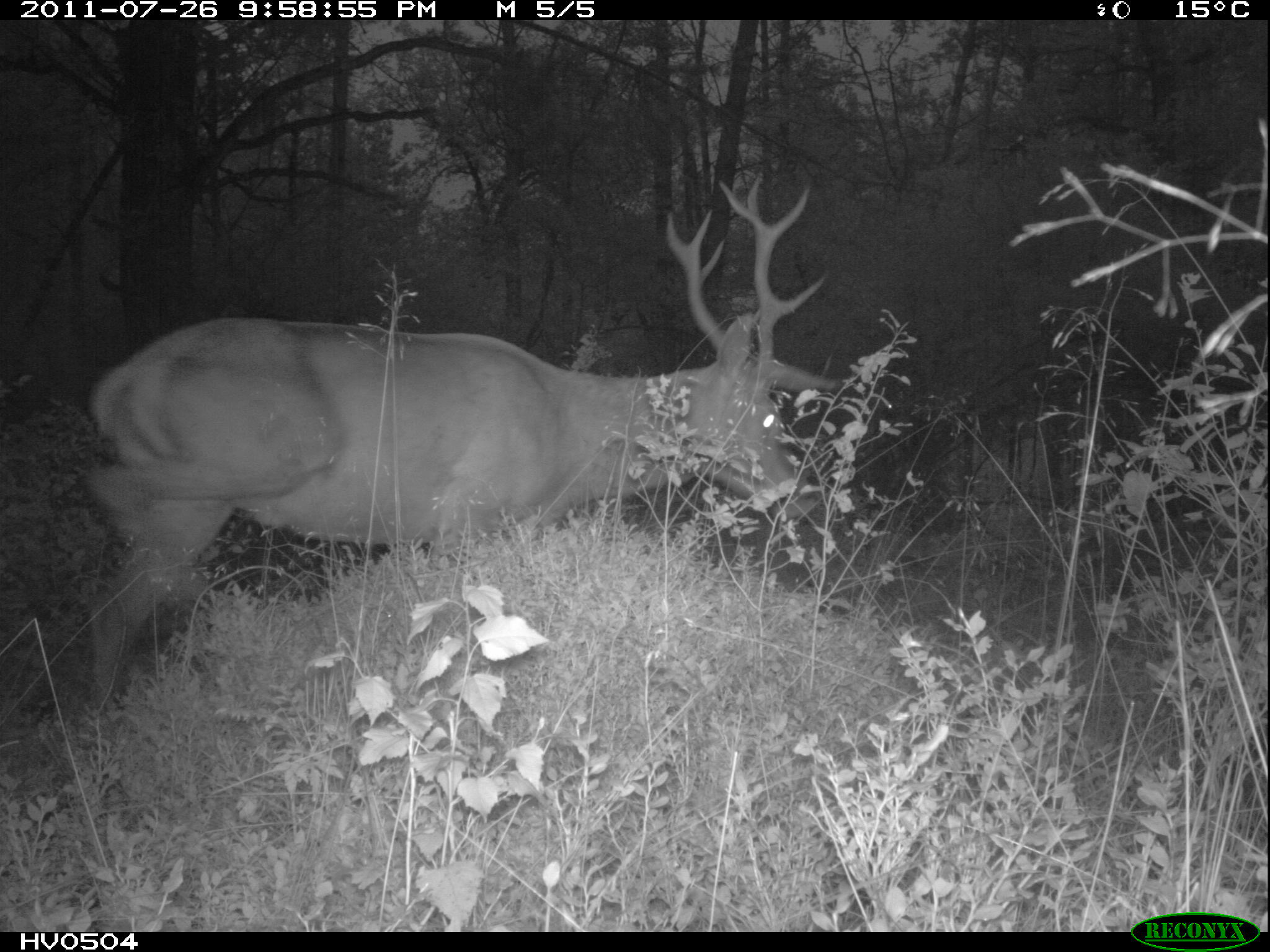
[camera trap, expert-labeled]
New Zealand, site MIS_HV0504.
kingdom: Animalia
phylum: Chordata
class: Mammalia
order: Artiodactyla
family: Cervidae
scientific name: Cervidae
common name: deer